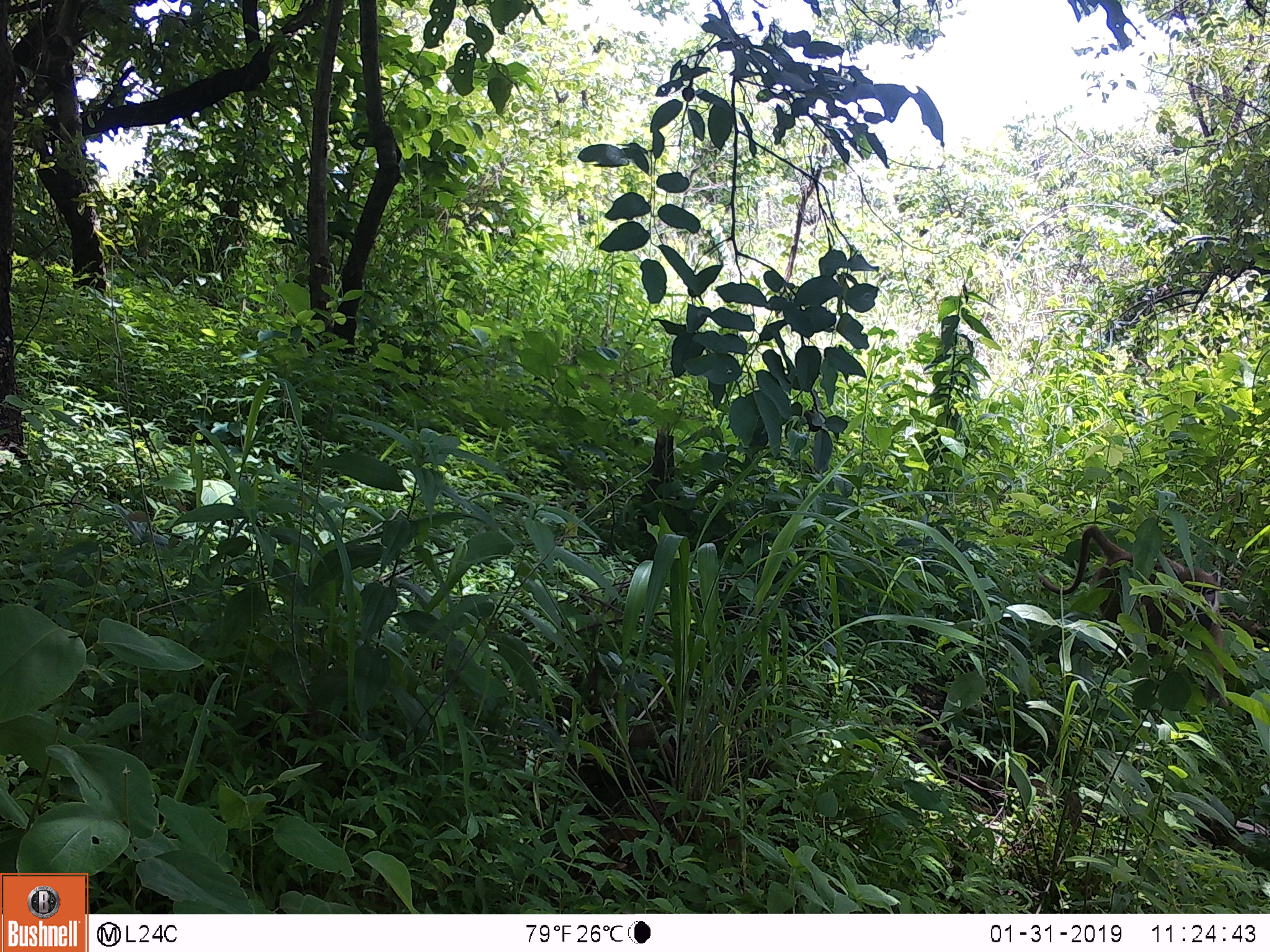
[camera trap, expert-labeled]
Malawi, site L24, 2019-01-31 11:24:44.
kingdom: Animalia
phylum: Chordata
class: Mammalia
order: Primates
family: Cercopithecidae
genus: Papio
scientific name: Papio cynocephalus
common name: yellow baboon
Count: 2.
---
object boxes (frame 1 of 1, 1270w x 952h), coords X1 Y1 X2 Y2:
yellow baboon: 1027 505 1228 693